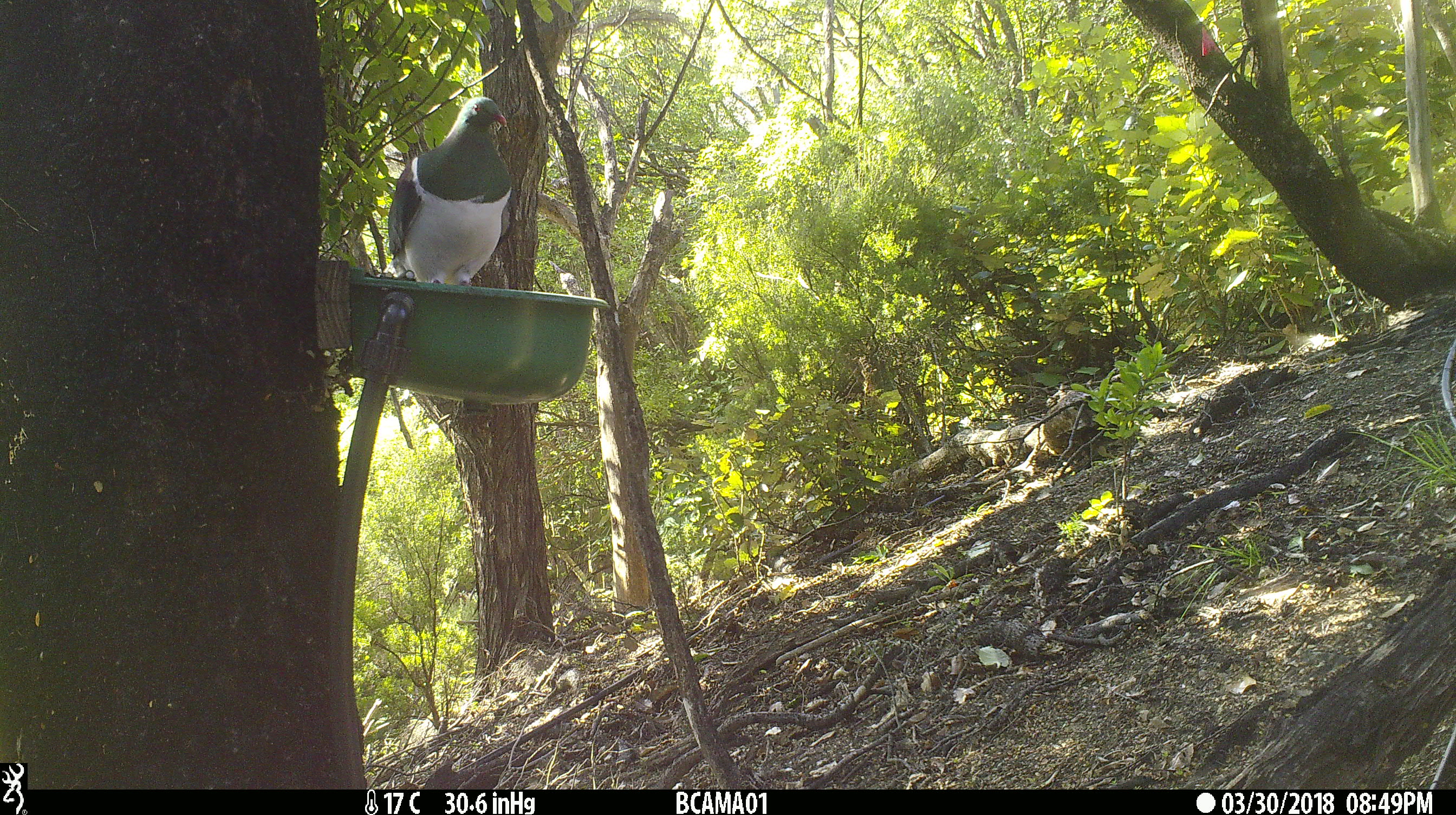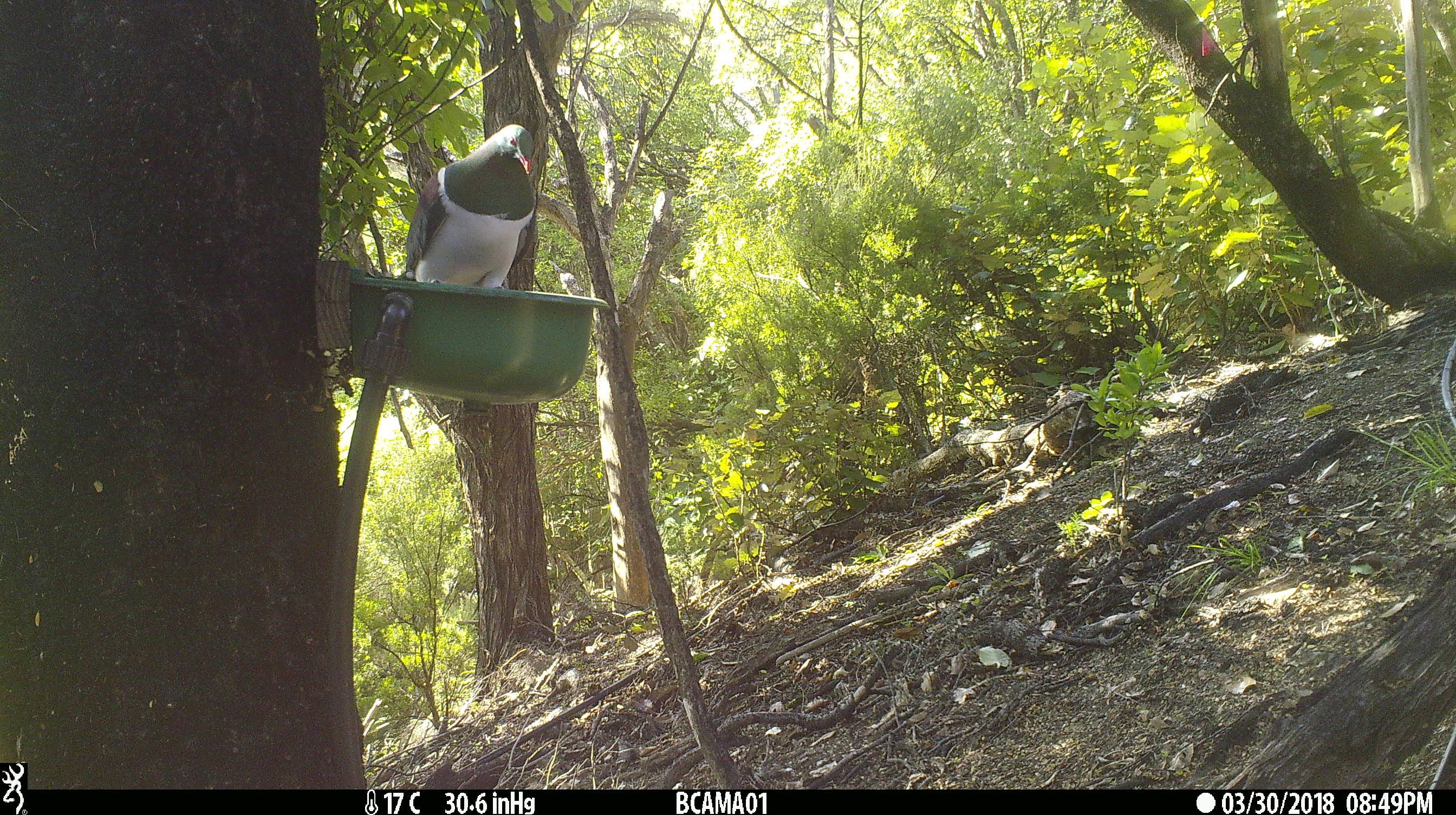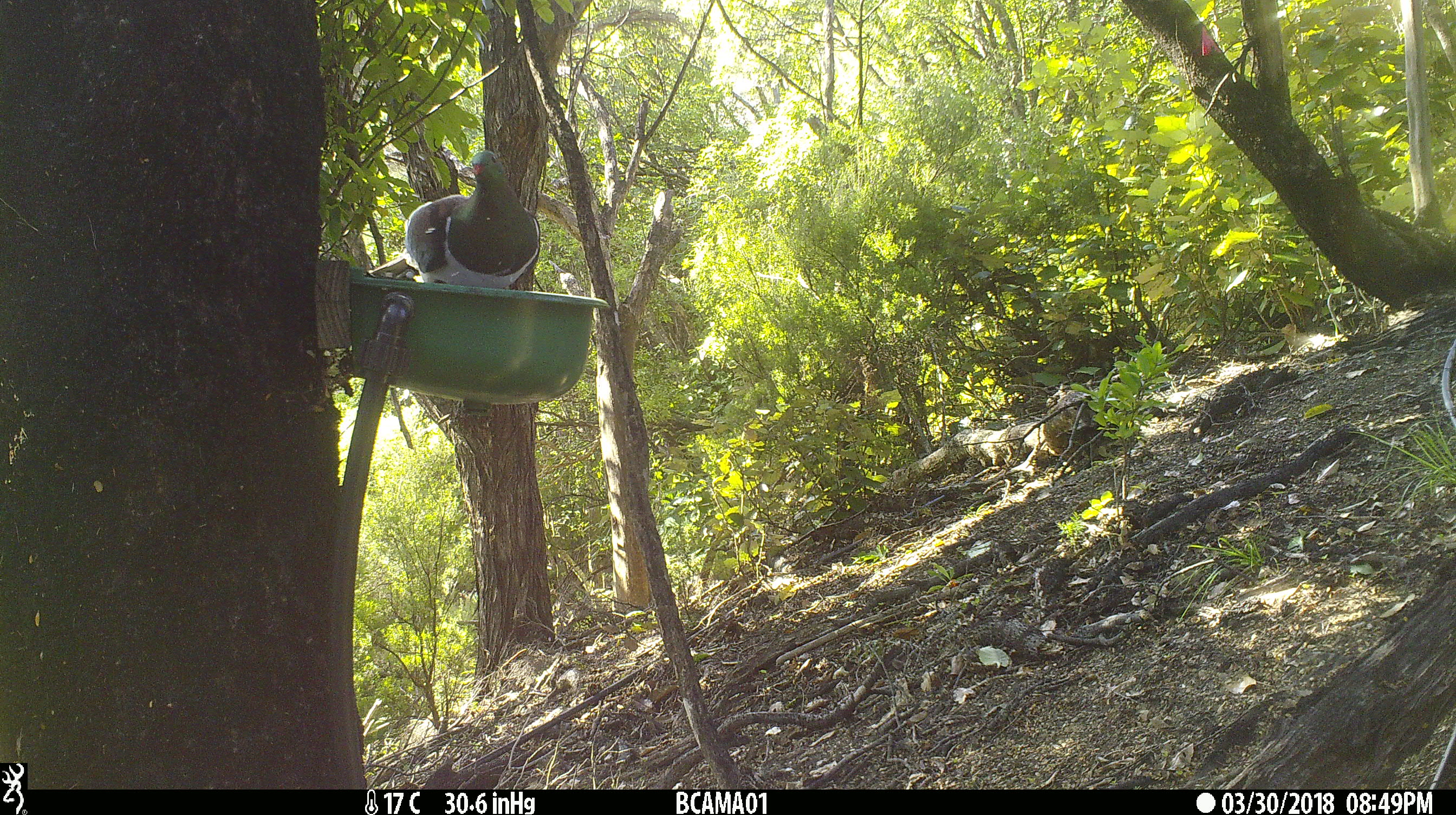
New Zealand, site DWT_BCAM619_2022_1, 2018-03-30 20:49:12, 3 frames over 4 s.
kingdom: Animalia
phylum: Chordata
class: Aves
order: Columbiformes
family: Columbidae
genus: Hemiphaga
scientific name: Hemiphaga novaeseelandiae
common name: new zealand pigeon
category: kereru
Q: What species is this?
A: Kereru (new zealand pigeon) (Hemiphaga novaeseelandiae).